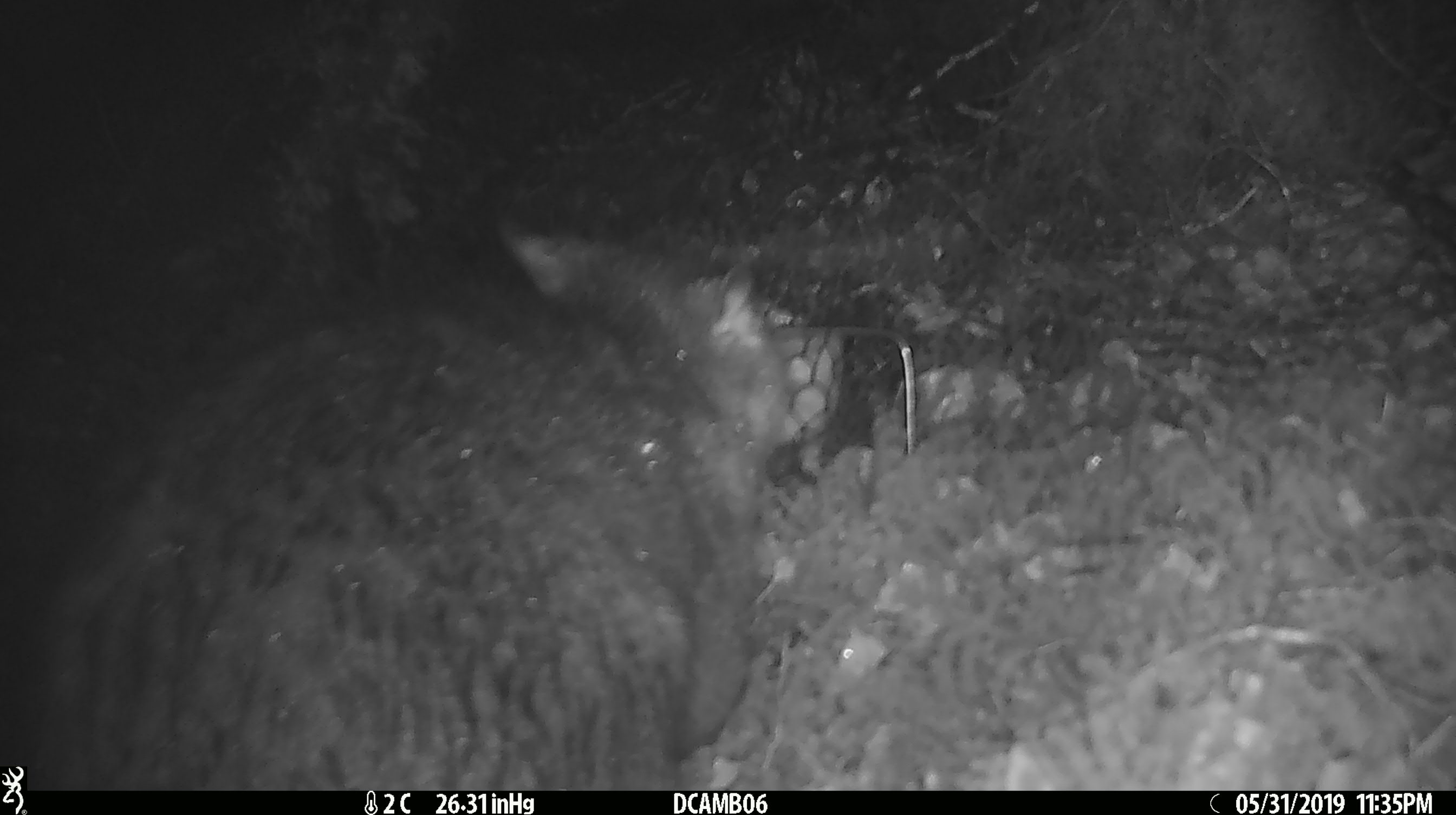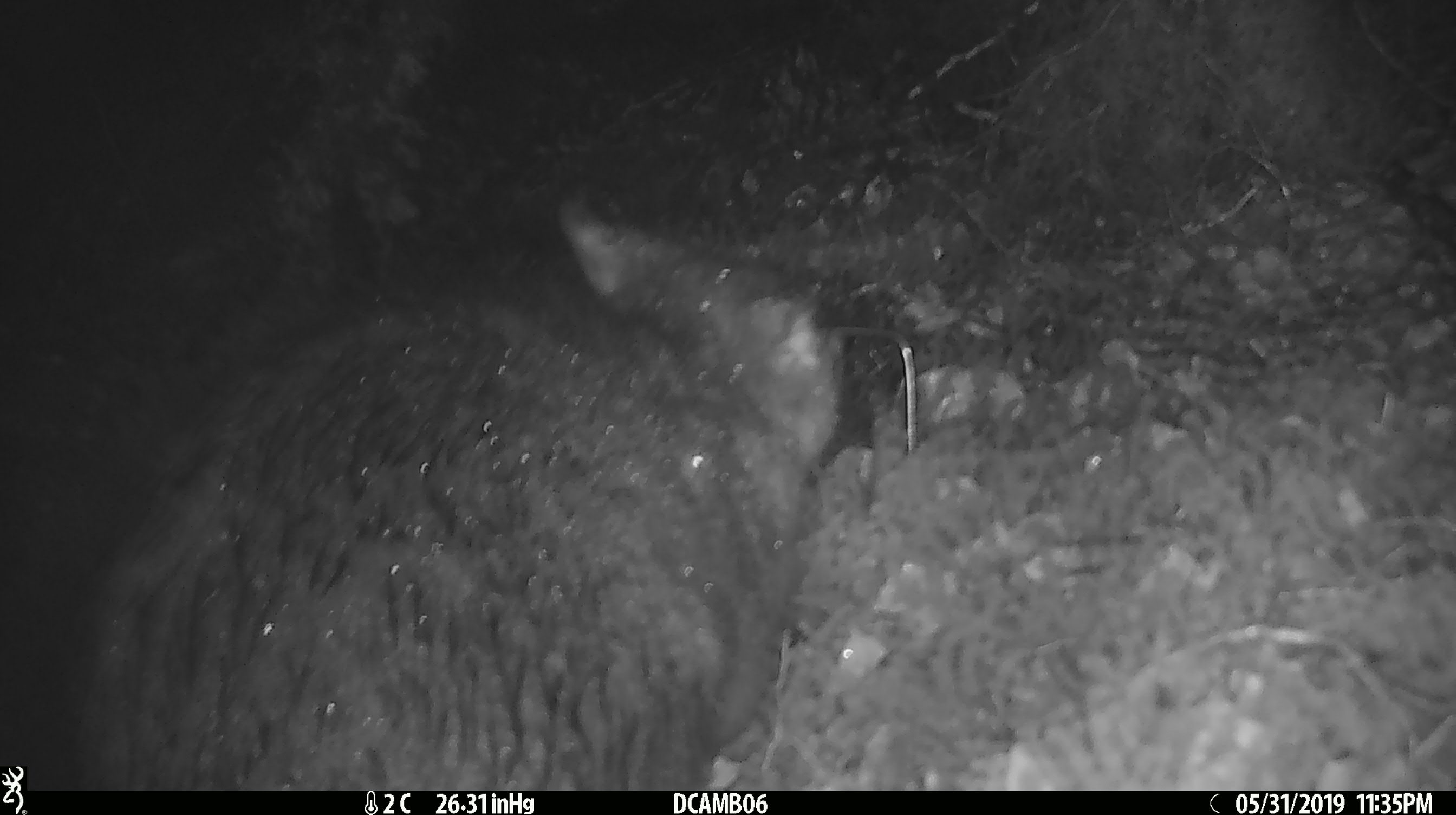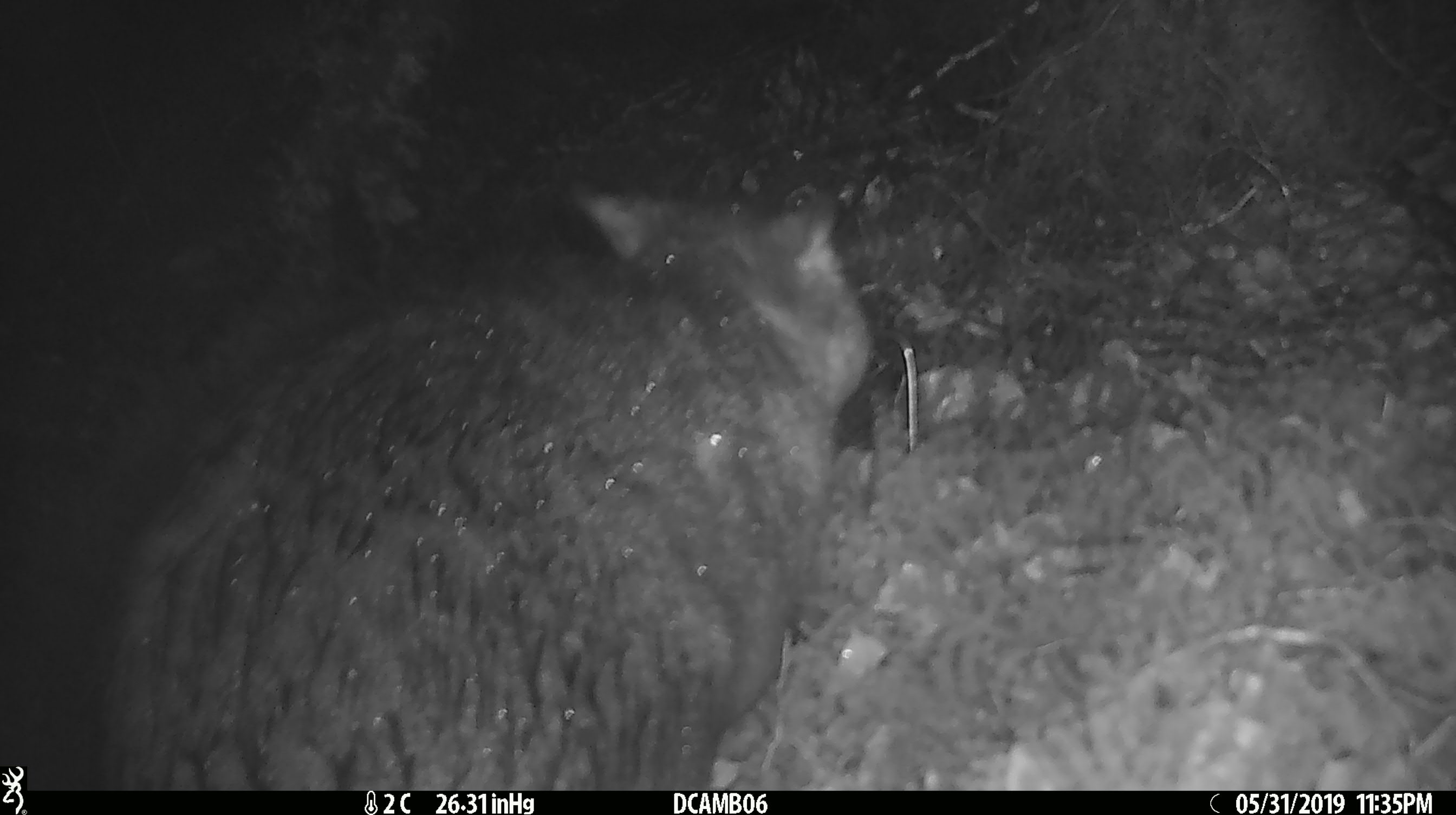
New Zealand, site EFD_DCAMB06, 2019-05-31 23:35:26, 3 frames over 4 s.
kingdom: Animalia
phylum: Chordata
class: Mammalia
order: Diprotodontia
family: Phalangeridae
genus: Trichosurus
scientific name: Trichosurus vulpecula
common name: common brushtail possum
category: possum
Possum (common brushtail possum) (Trichosurus vulpecula).